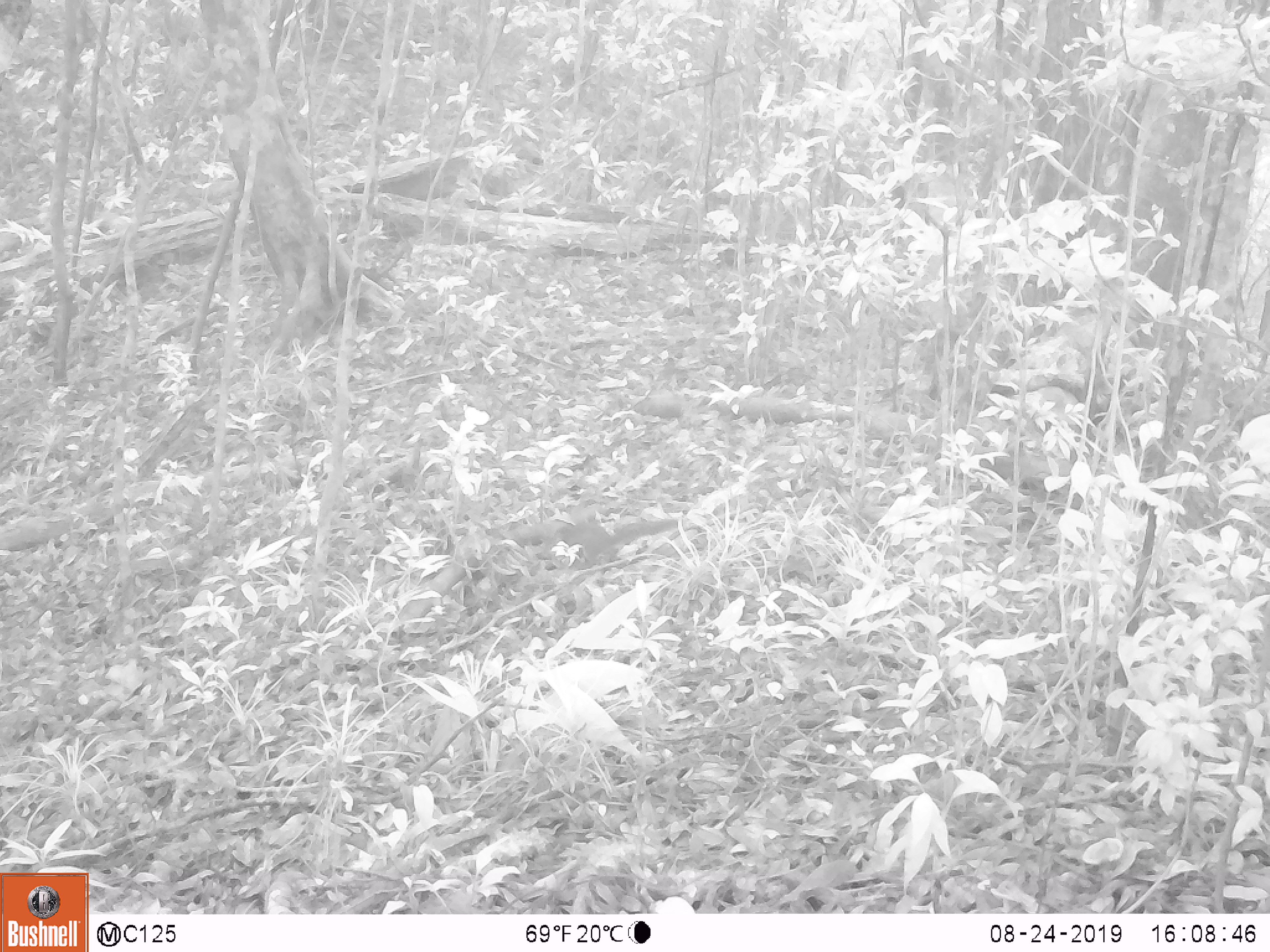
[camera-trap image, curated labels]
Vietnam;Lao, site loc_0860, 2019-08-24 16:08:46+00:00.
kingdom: Animalia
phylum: Chordata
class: Mammalia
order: Rodentia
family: Sciuridae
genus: Dremomys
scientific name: Dremomys rufigenis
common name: red-cheeked squirrel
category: red cheeked squirrel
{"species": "red cheeked squirrel (red-cheeked squirrel) (Dremomys rufigenis)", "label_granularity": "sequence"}